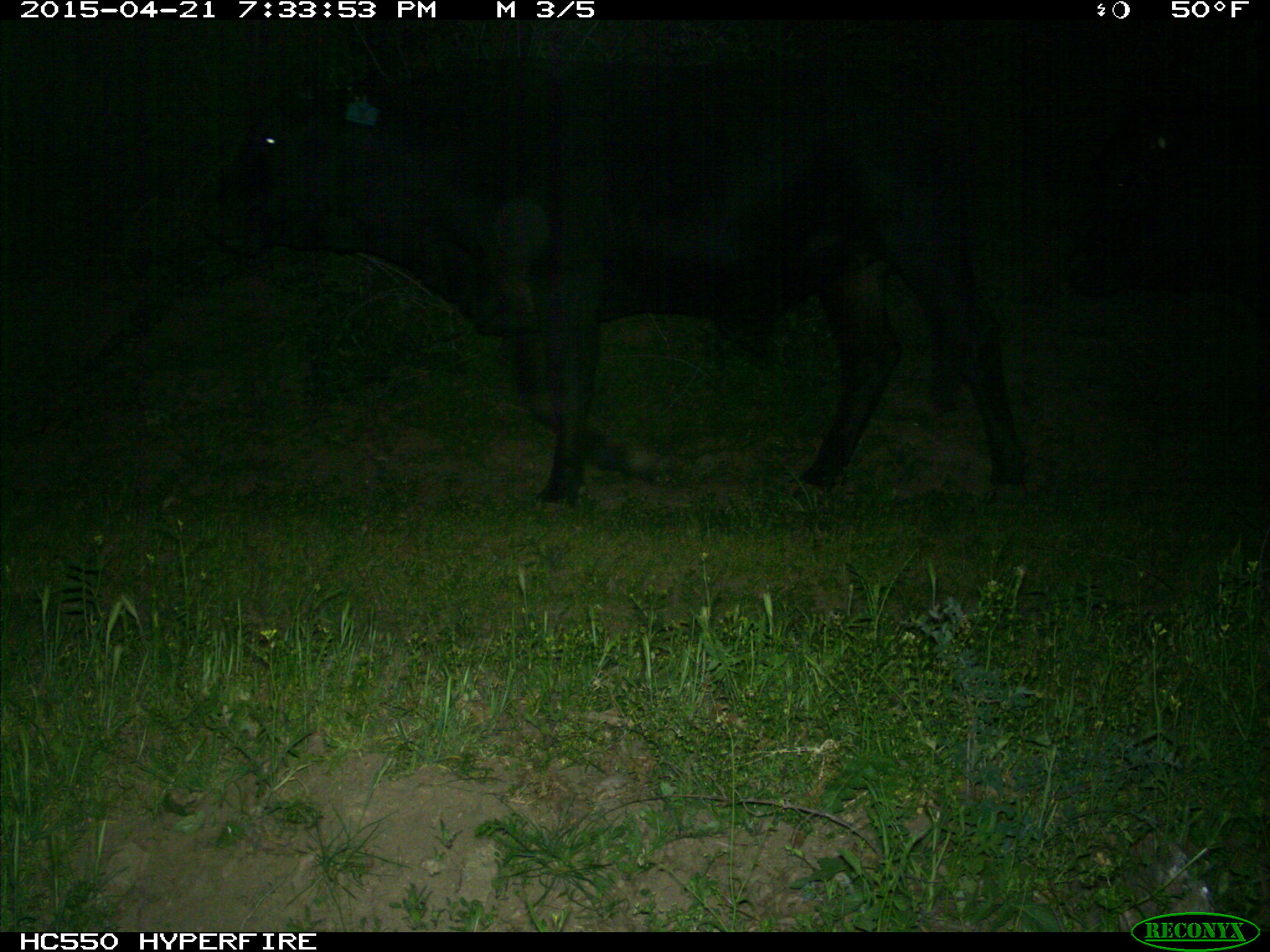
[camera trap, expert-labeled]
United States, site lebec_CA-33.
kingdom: Animalia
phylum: Chordata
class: Mammalia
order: Artiodactyla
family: Bovidae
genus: Bos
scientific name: Bos taurus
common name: domestic cow